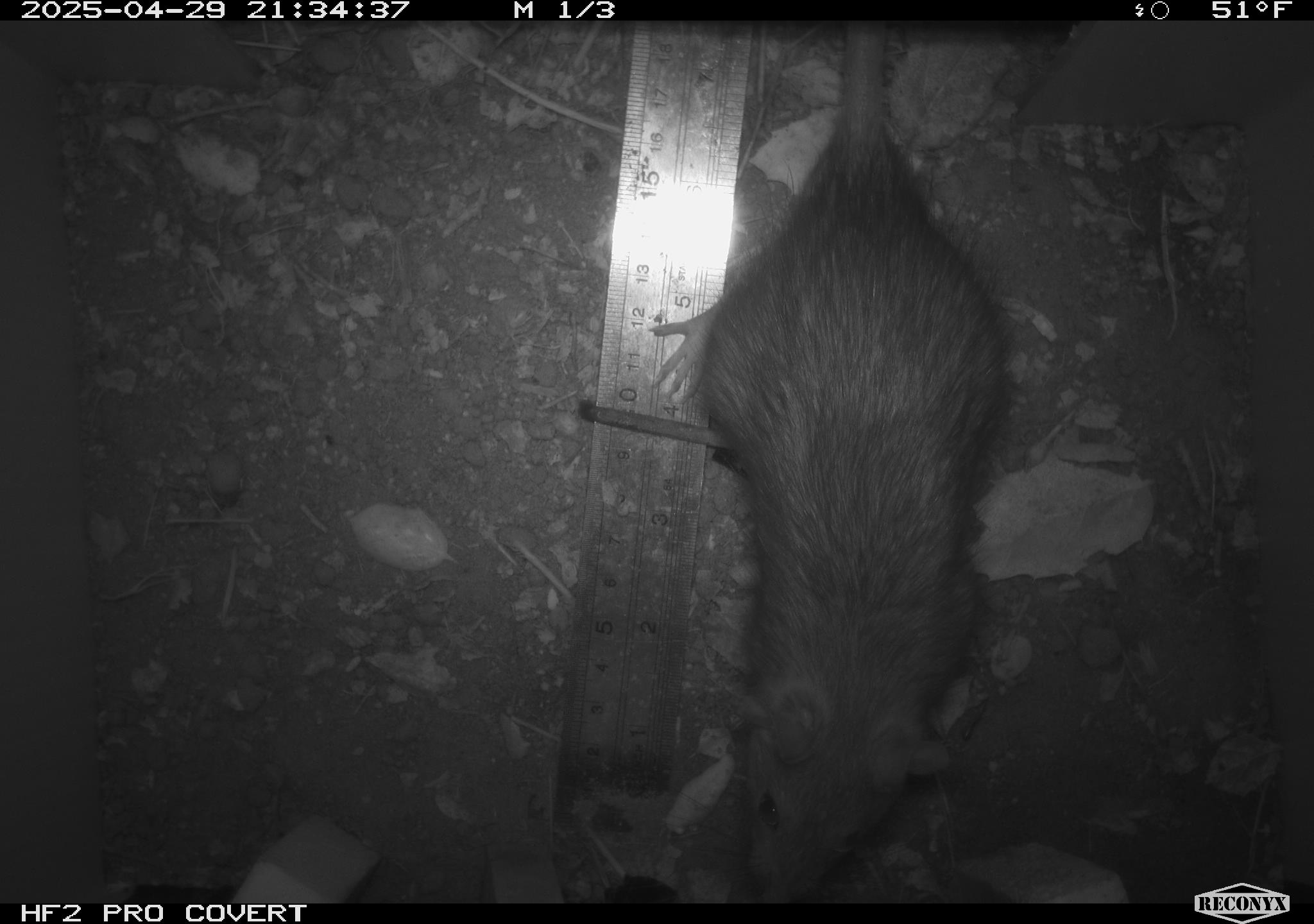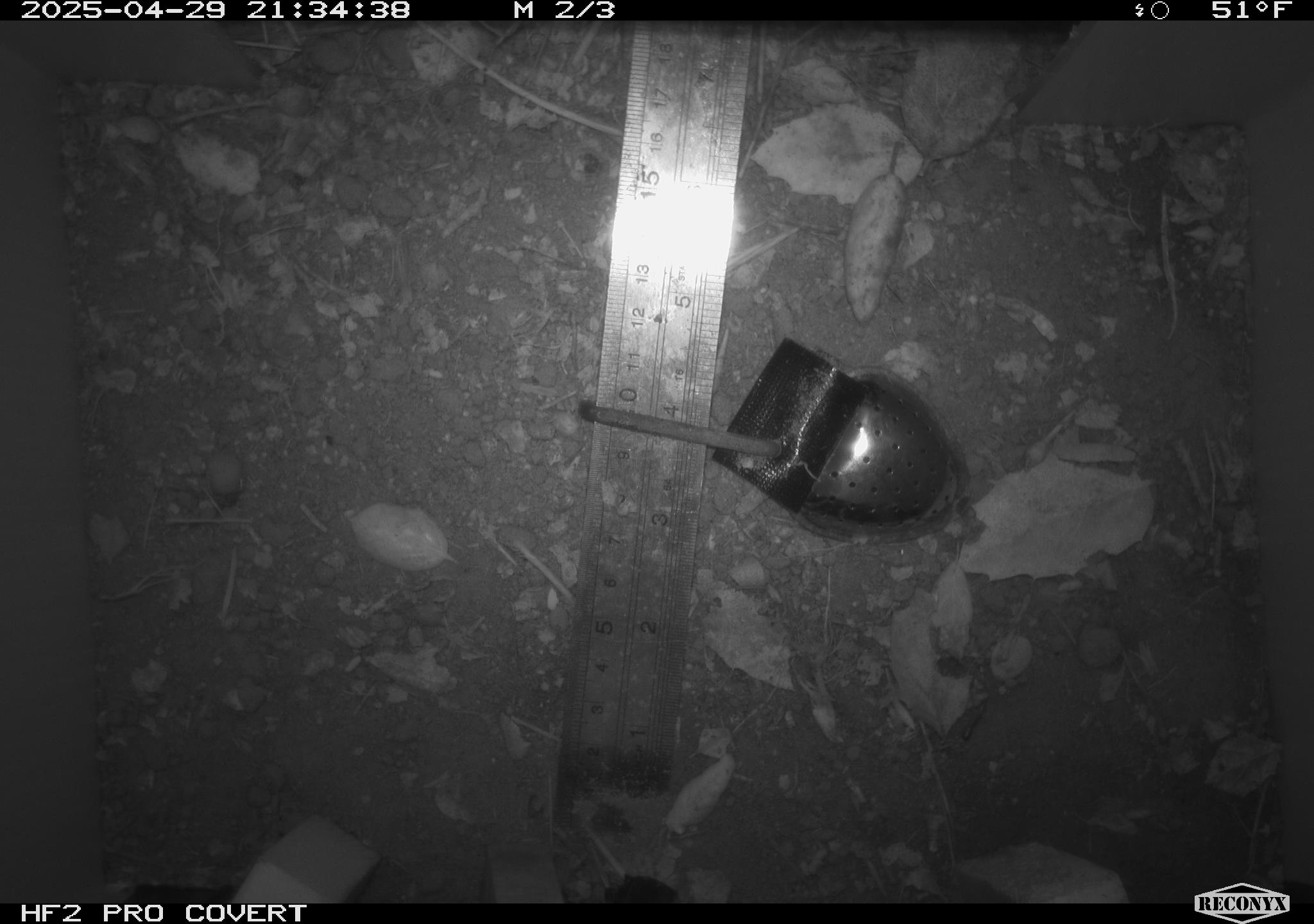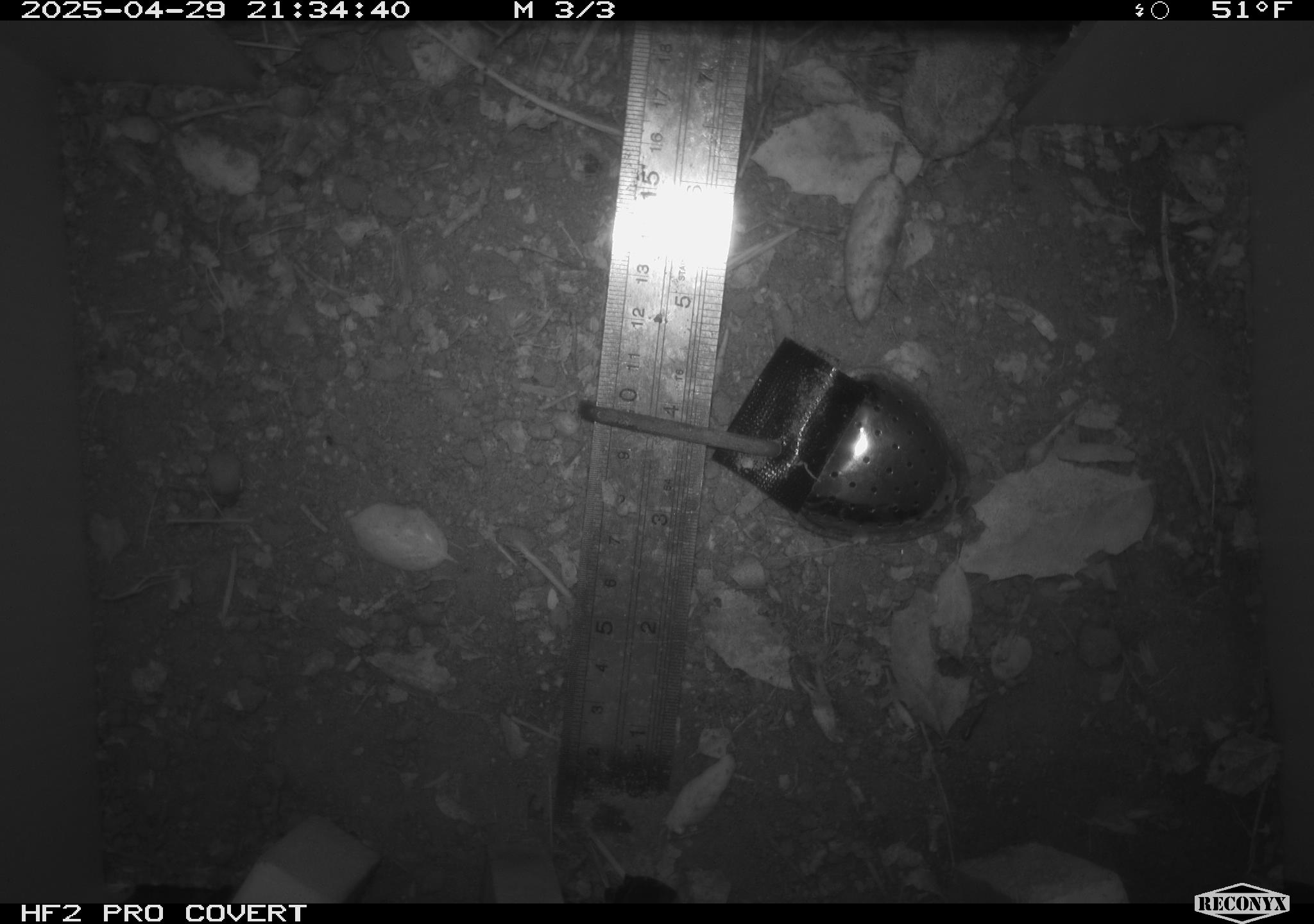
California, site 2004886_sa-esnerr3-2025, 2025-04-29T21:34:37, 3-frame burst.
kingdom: Animalia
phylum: Chordata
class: Mammalia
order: Rodentia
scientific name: Rodentia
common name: rodent